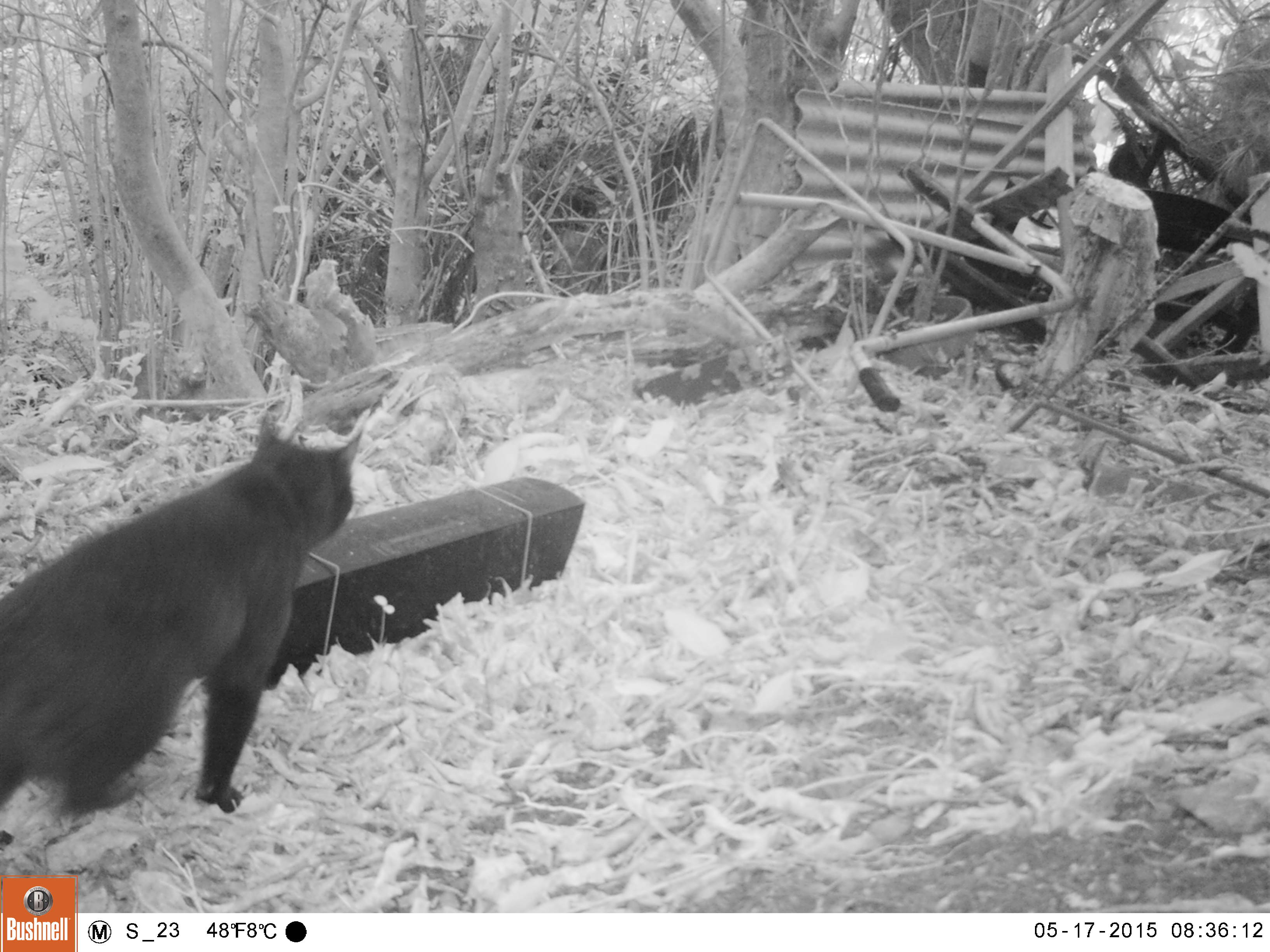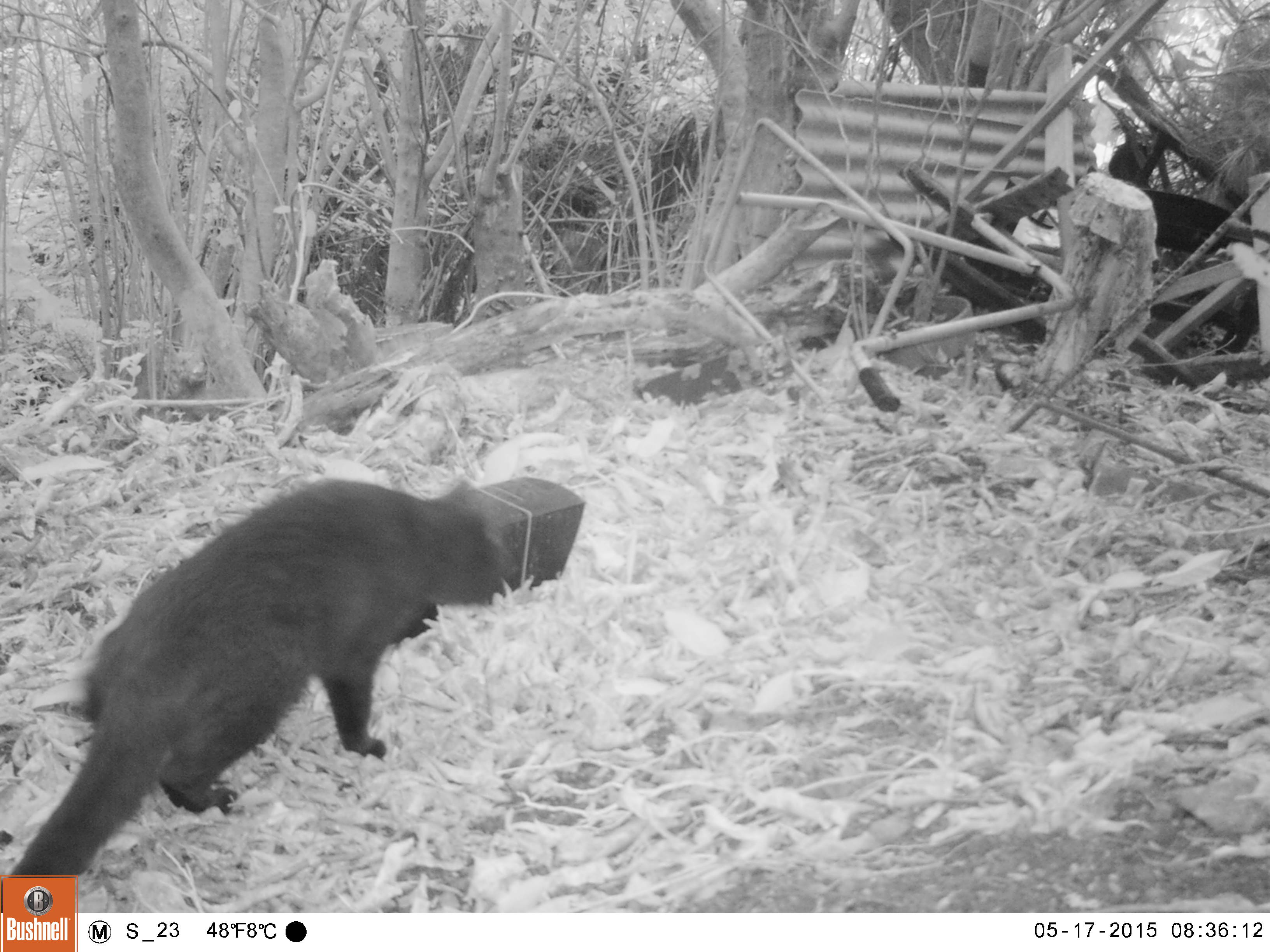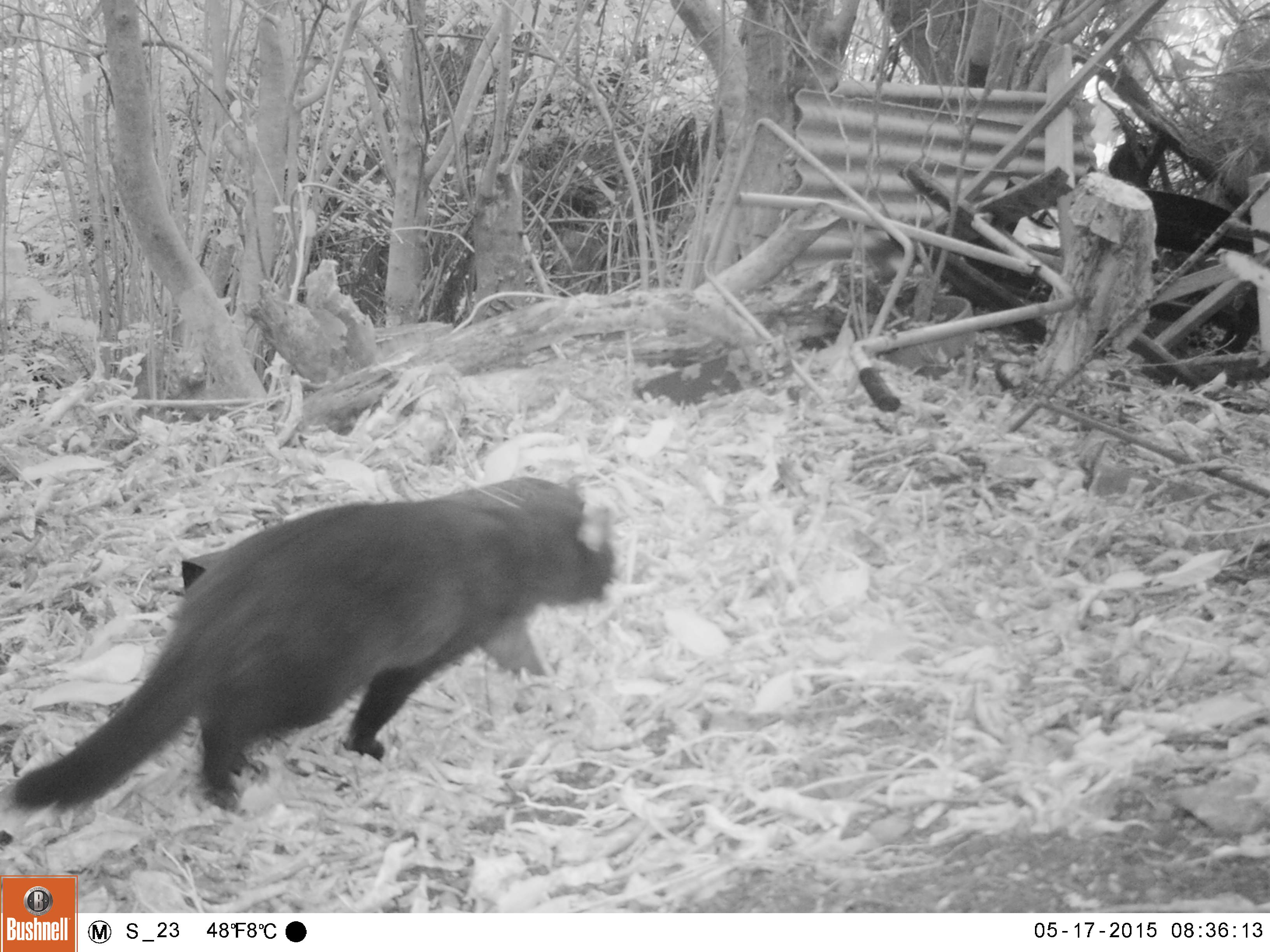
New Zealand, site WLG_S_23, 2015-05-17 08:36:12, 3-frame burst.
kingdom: Animalia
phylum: Chordata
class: Mammalia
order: Carnivora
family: Felidae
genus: Felis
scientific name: Felis catus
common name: domestic cat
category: cat